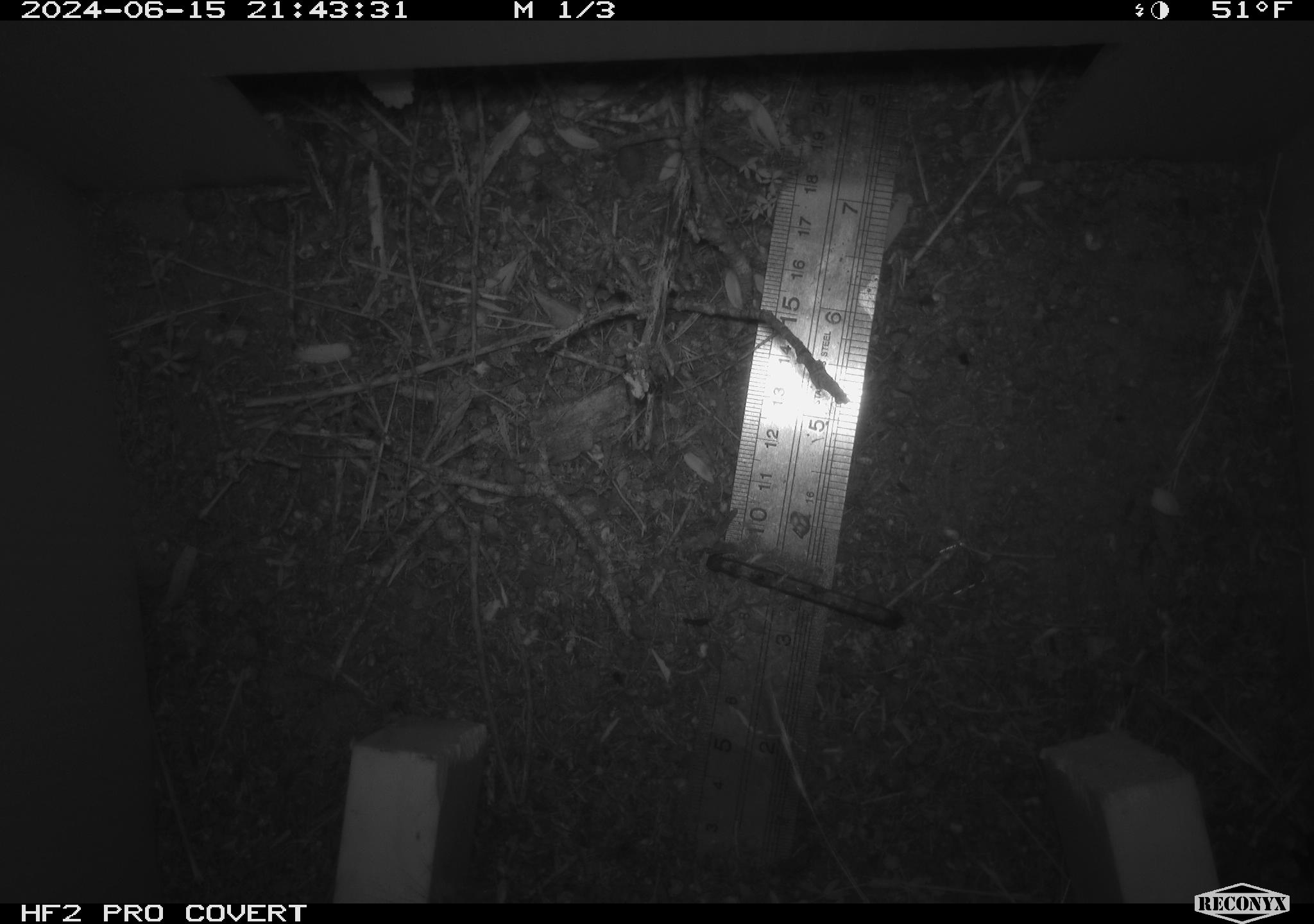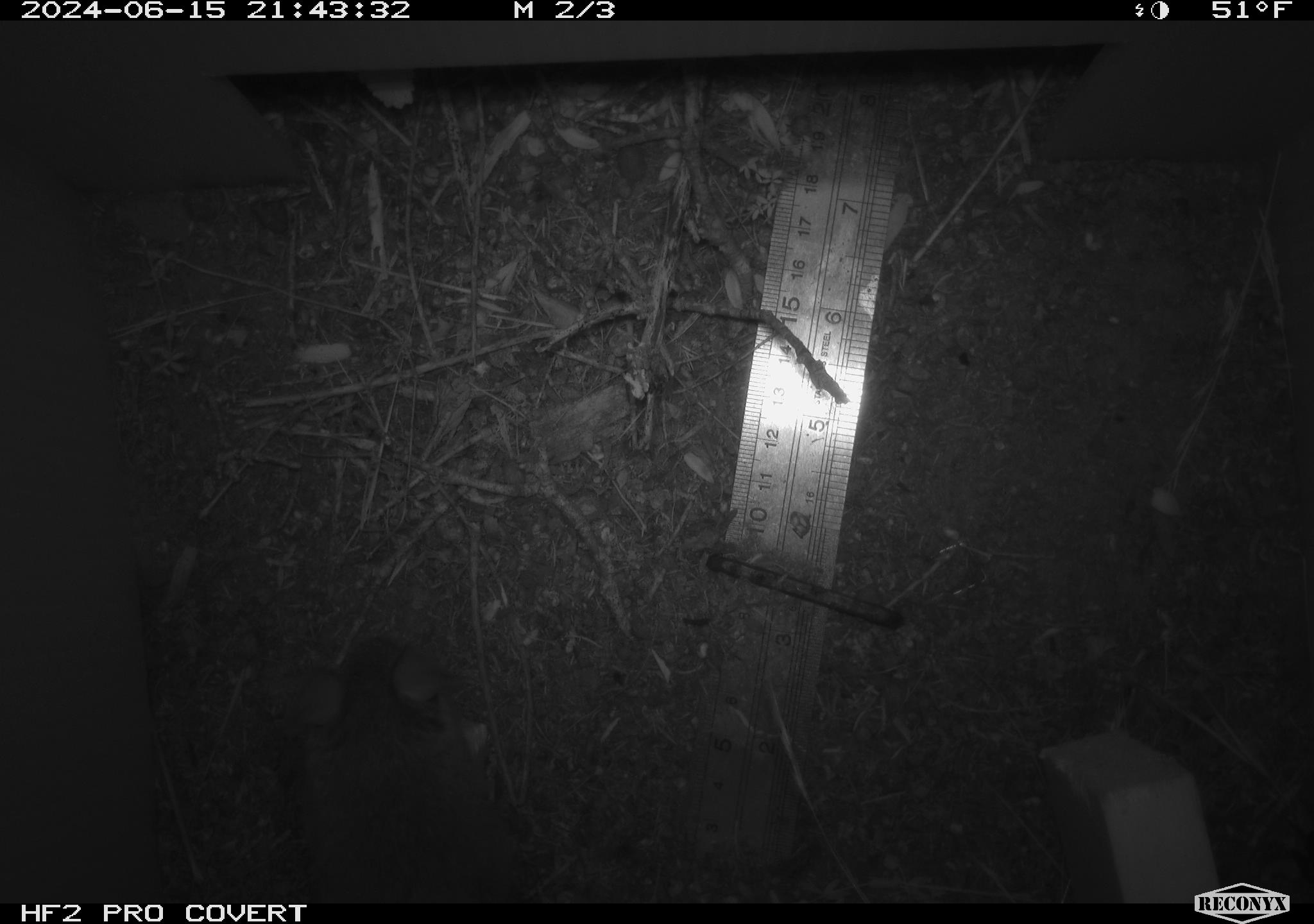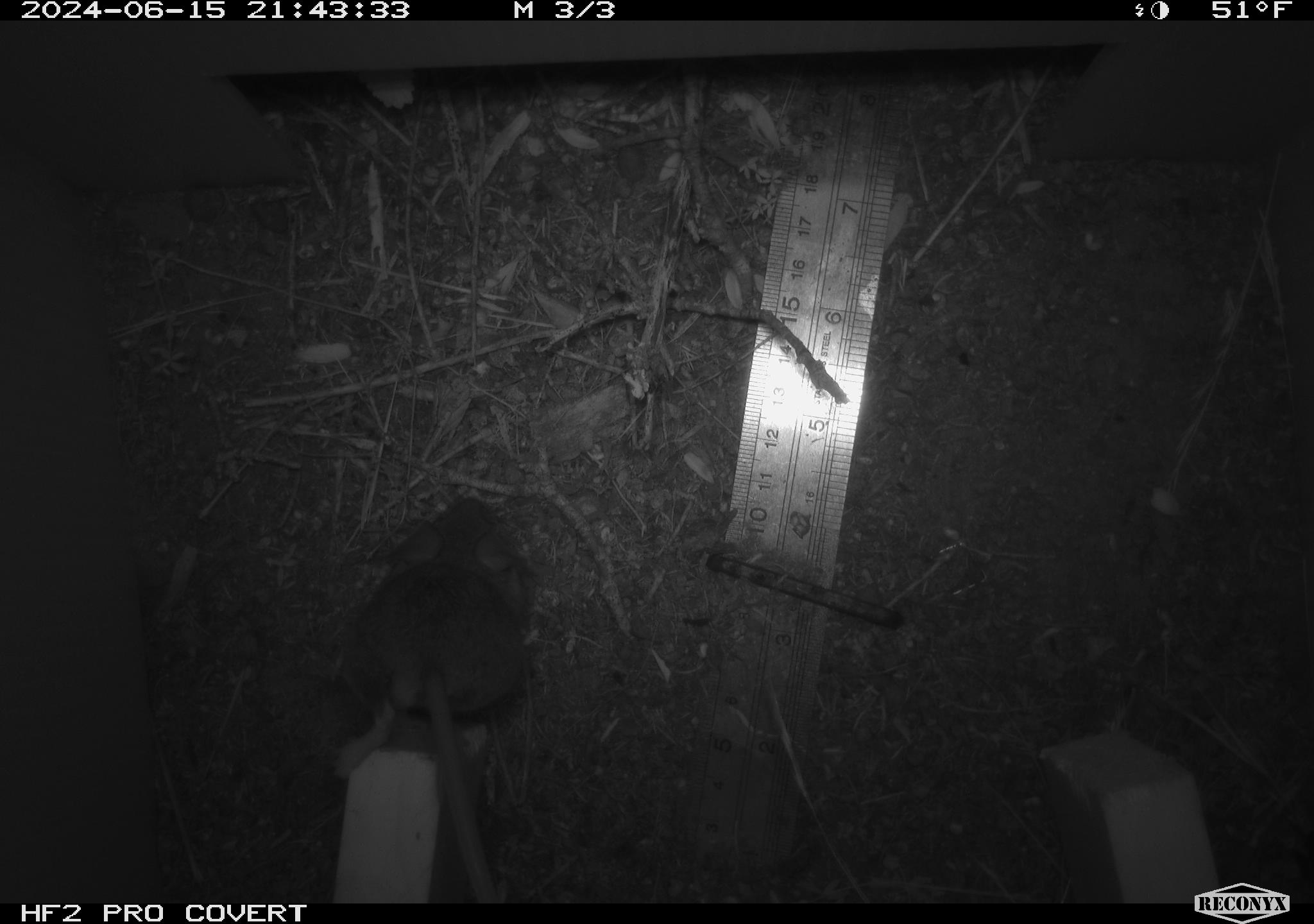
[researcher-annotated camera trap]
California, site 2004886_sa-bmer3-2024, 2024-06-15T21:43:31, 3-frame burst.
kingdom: Animalia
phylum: Chordata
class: Mammalia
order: Rodentia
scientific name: Rodentia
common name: mouse species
Mouse species (Rodentia).